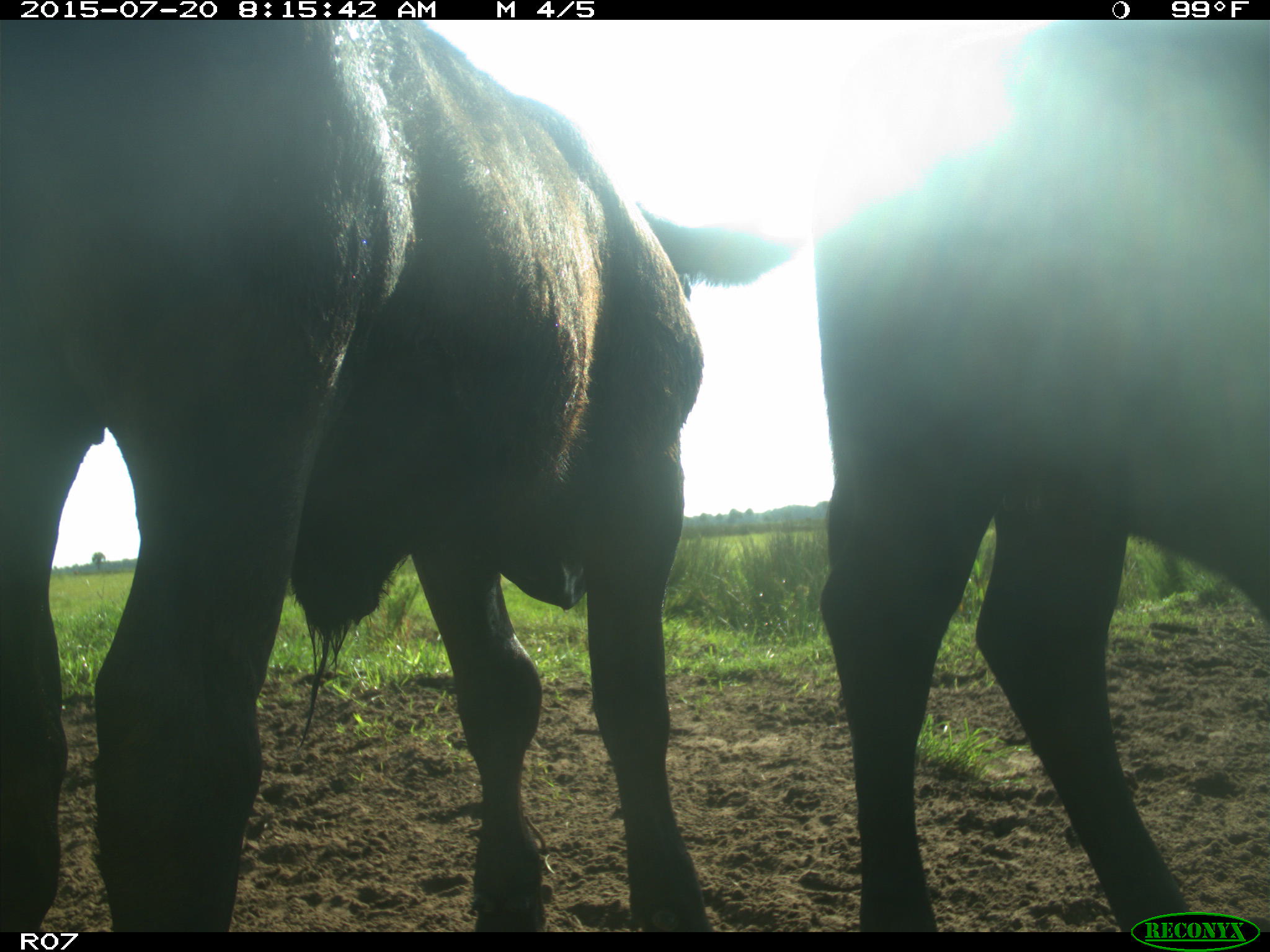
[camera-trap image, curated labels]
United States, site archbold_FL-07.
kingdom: Animalia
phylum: Chordata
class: Mammalia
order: Artiodactyla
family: Bovidae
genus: Bos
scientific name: Bos taurus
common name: domestic cow